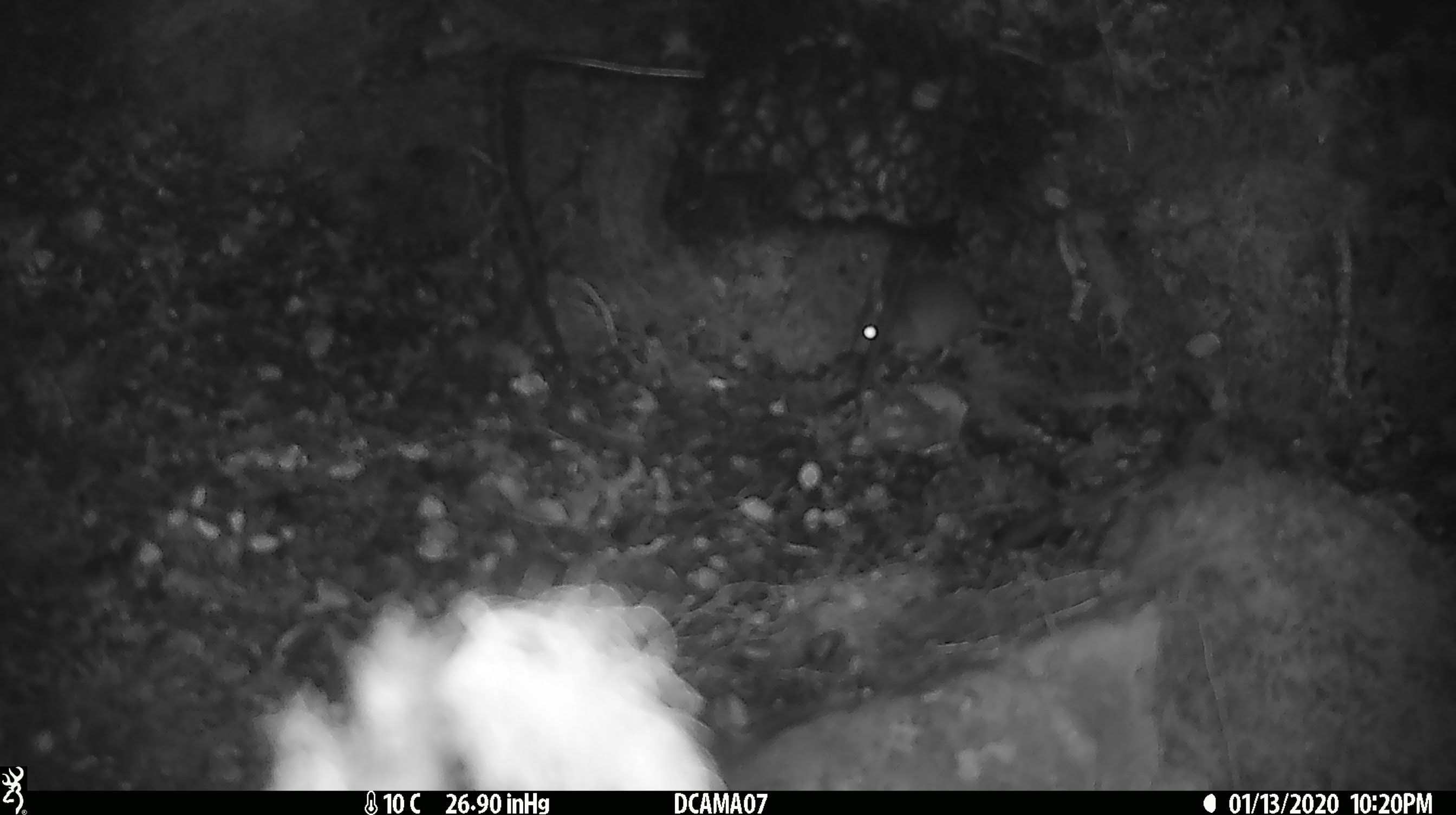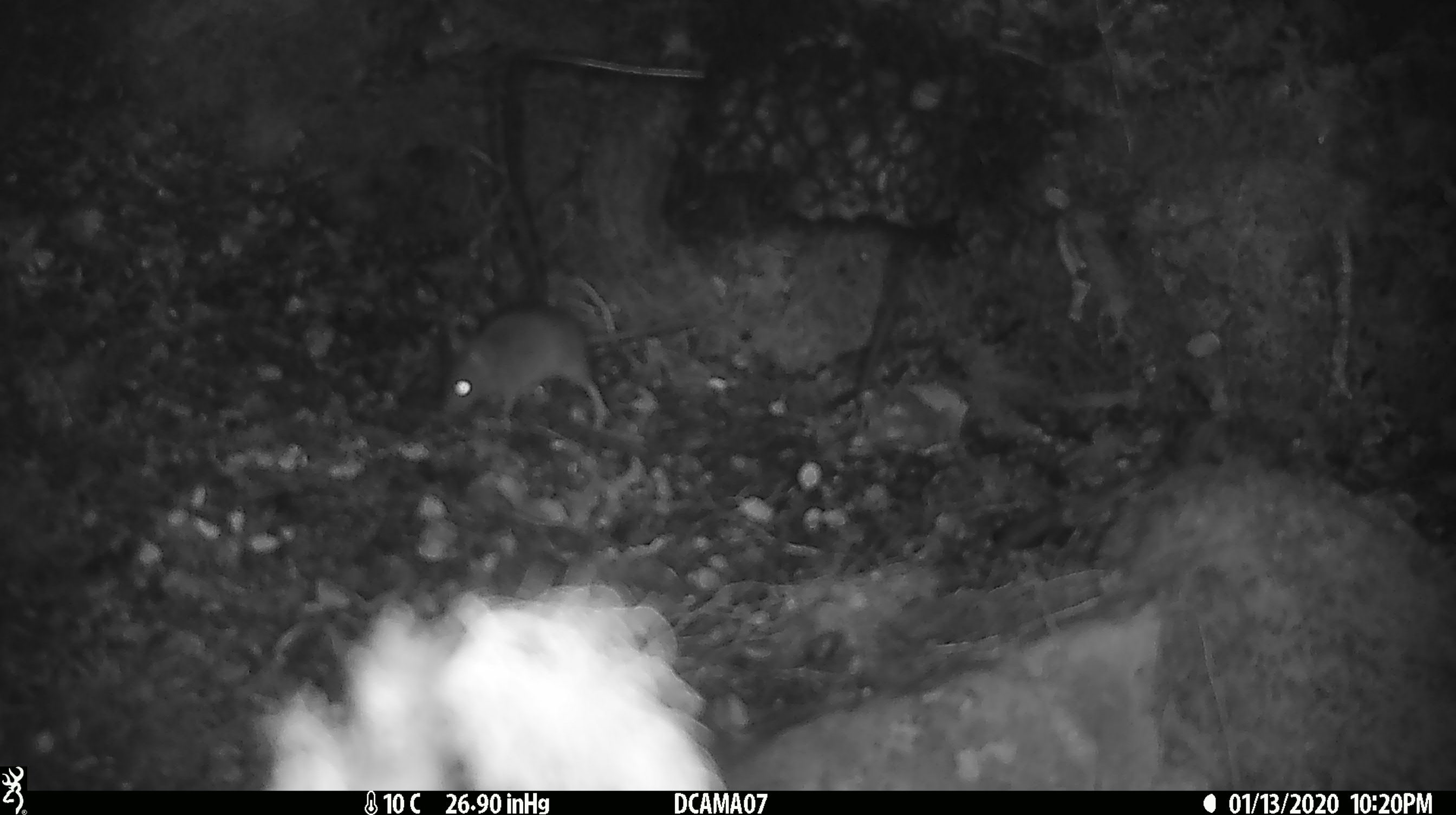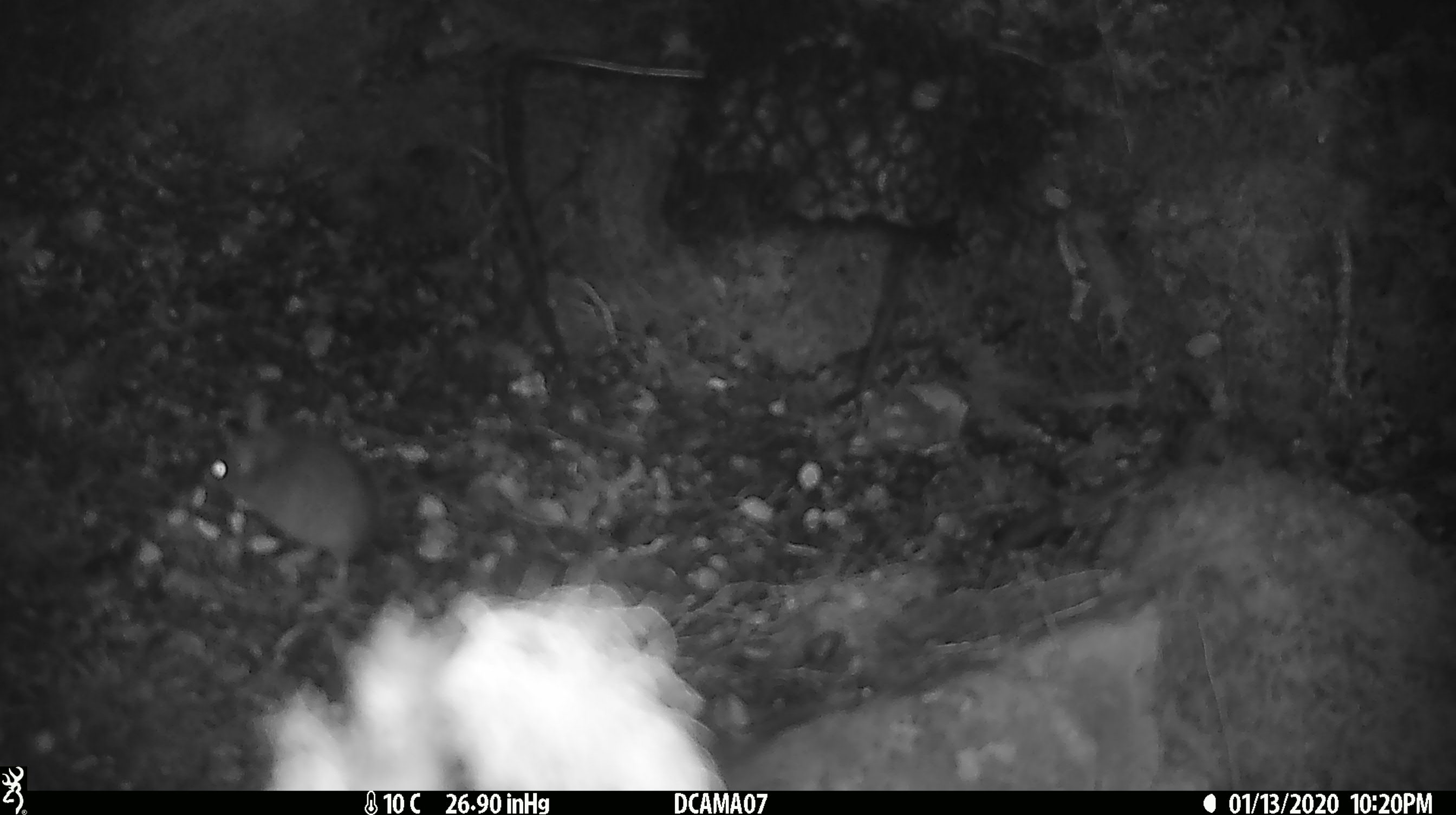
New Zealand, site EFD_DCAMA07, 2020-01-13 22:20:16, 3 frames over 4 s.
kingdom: Animalia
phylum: Chordata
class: Mammalia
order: Rodentia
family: Muridae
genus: Mus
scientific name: Mus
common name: mouse